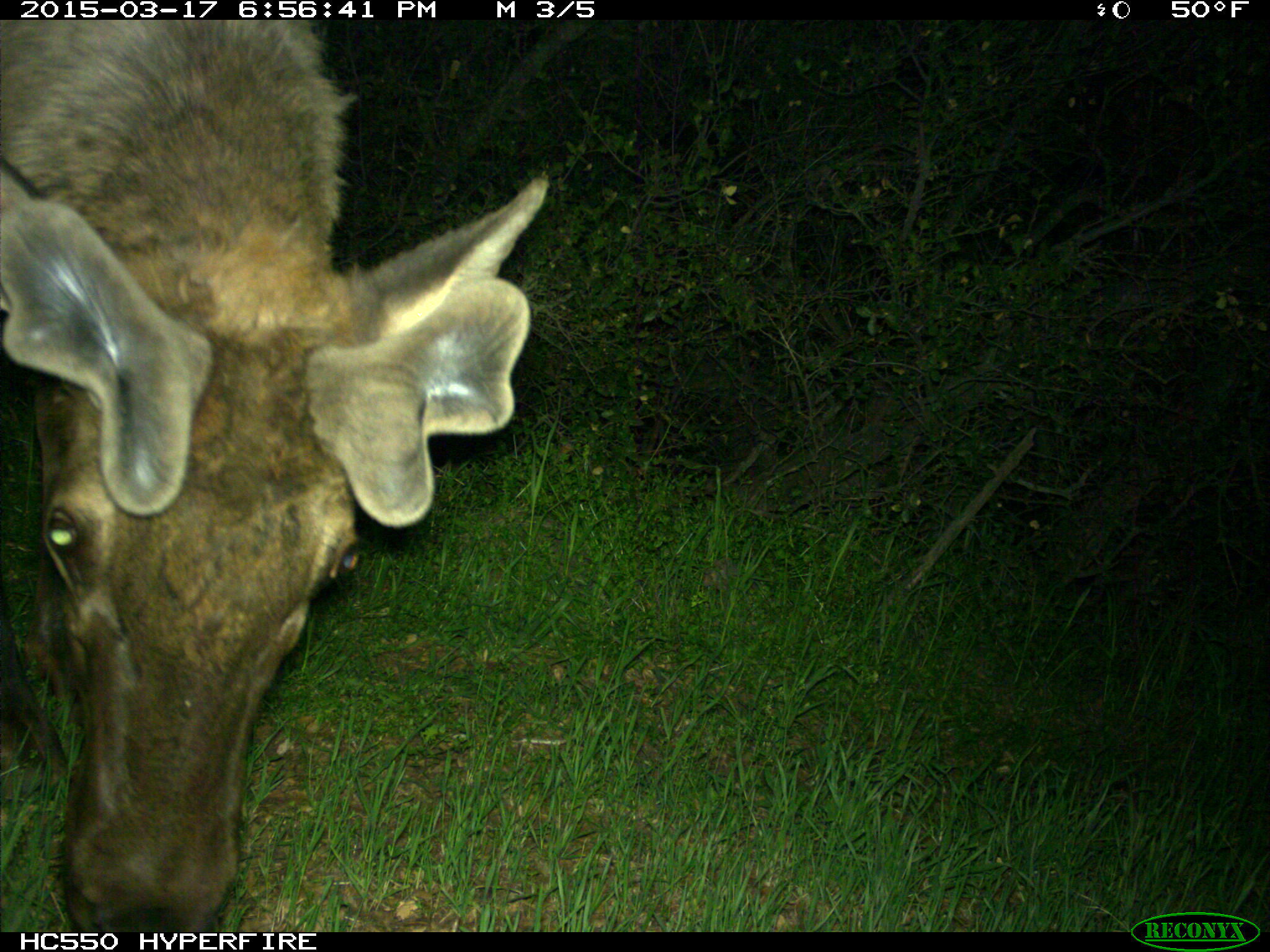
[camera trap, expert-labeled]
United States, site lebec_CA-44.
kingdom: Animalia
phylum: Chordata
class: Mammalia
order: Artiodactyla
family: Cervidae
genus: Cervus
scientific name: Cervus canadensis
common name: elk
Cervus canadensis (elk).